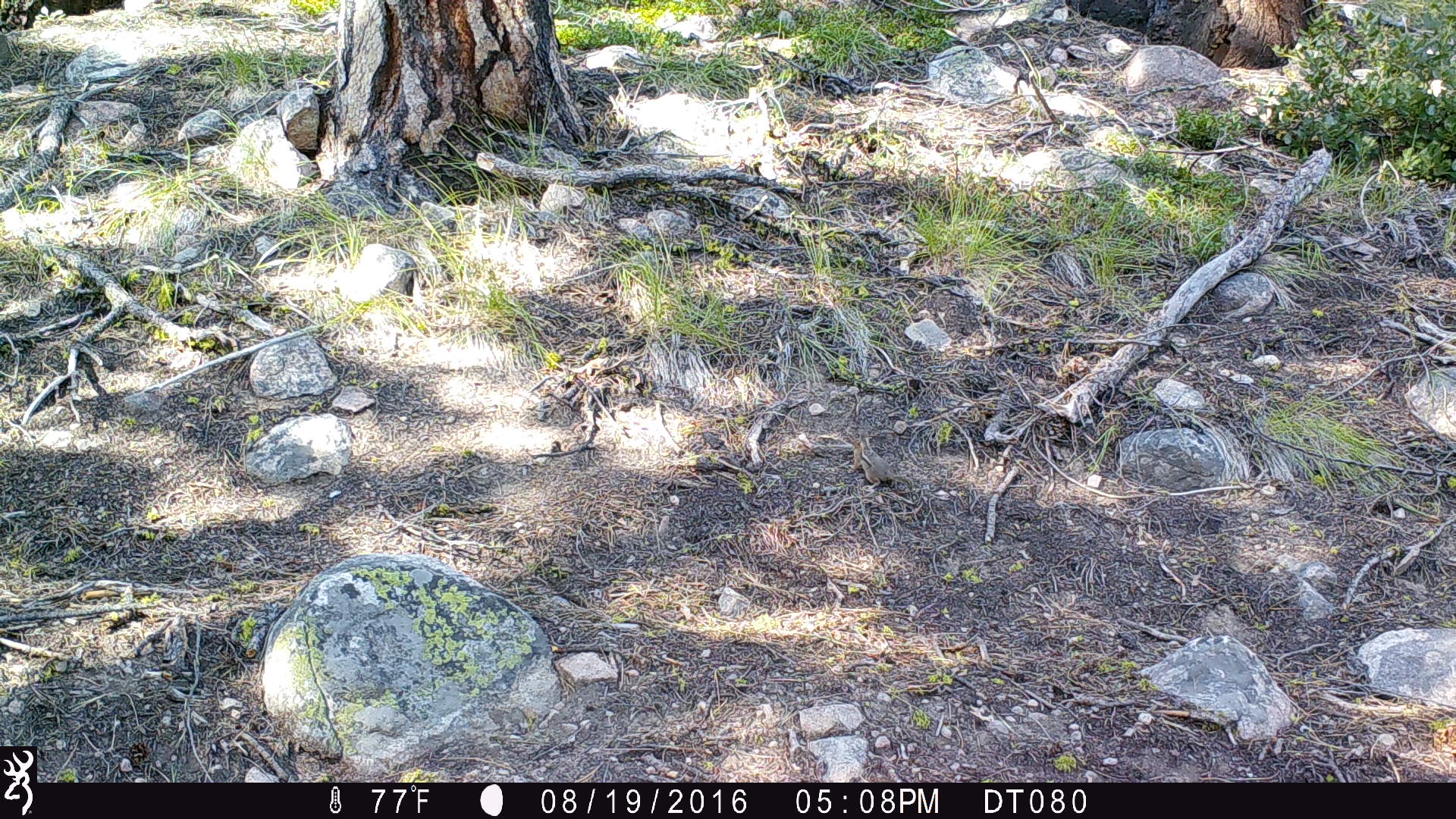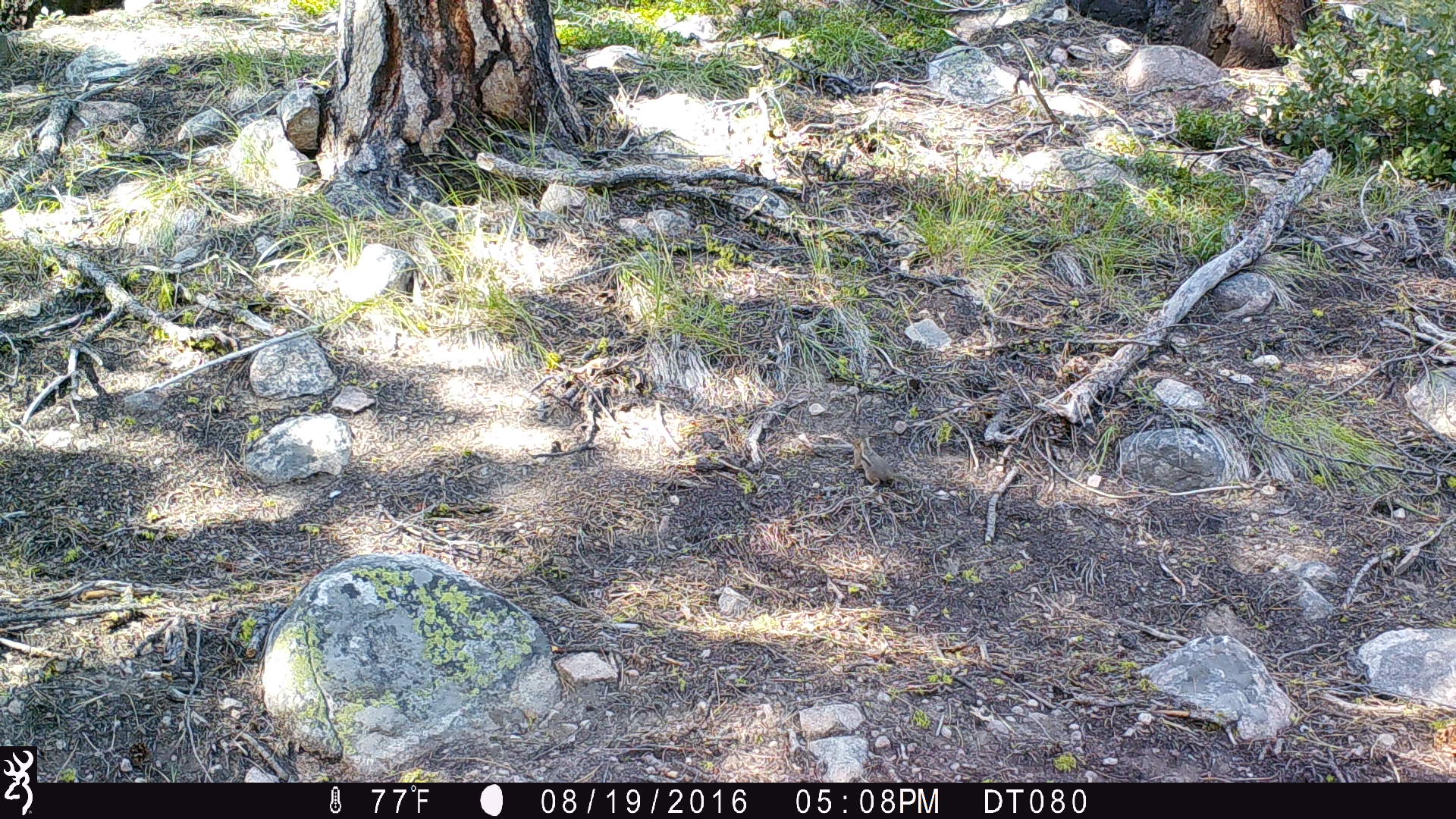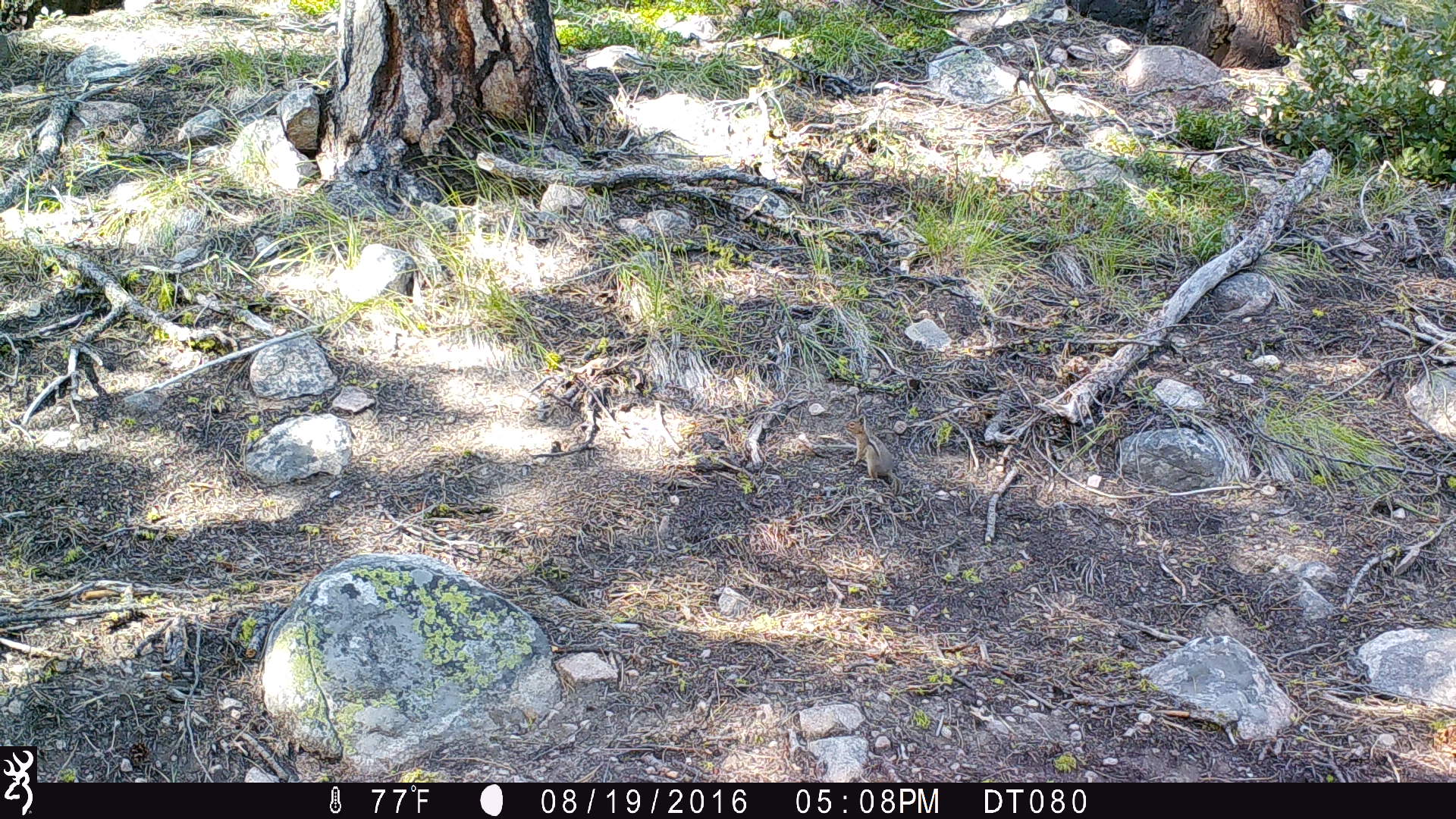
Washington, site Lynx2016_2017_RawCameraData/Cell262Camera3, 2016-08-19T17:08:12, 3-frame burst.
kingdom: Animalia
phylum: Chordata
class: Mammalia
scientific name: Mammalia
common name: small mammal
Small mammal (Mammalia). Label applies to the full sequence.